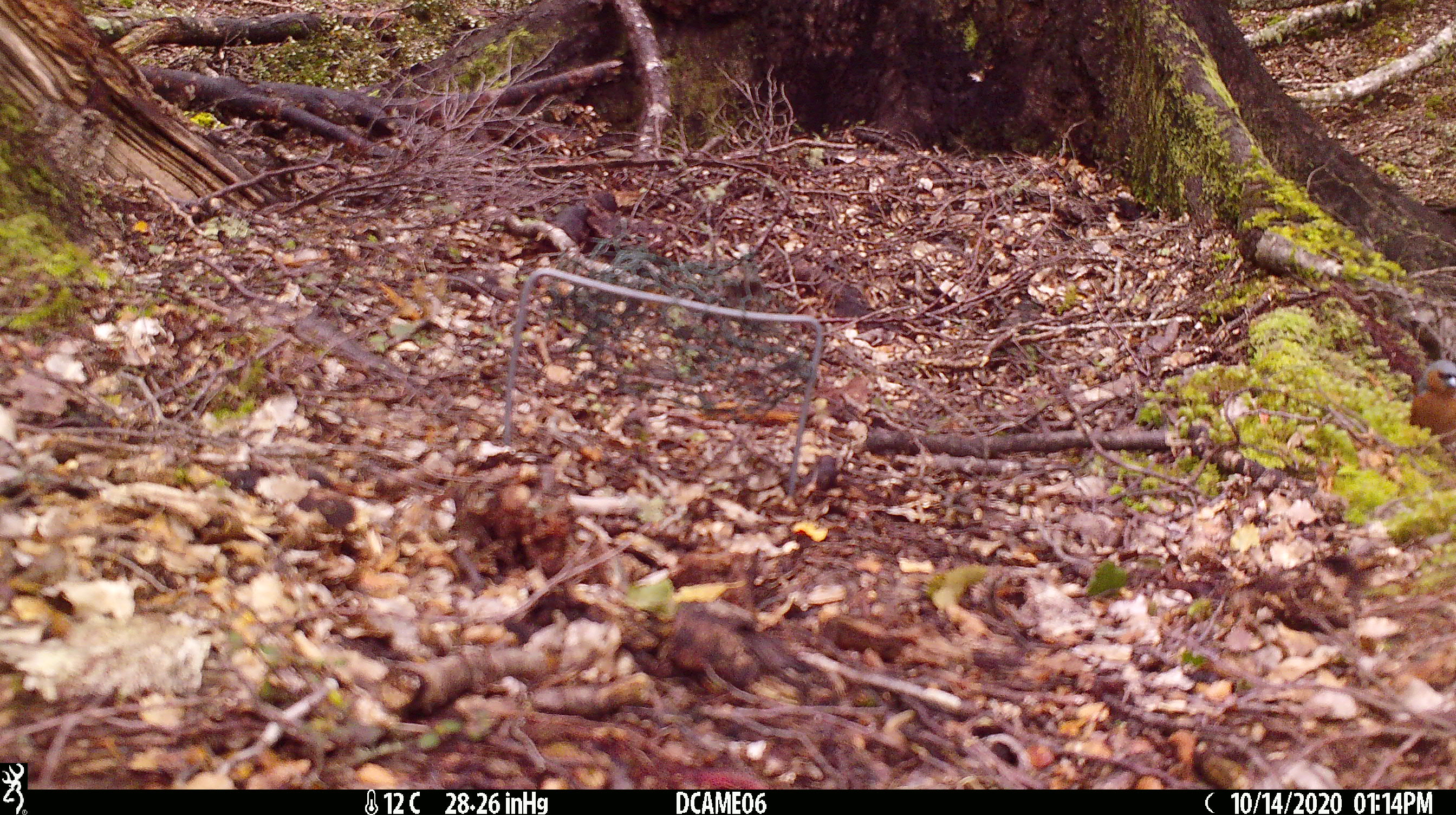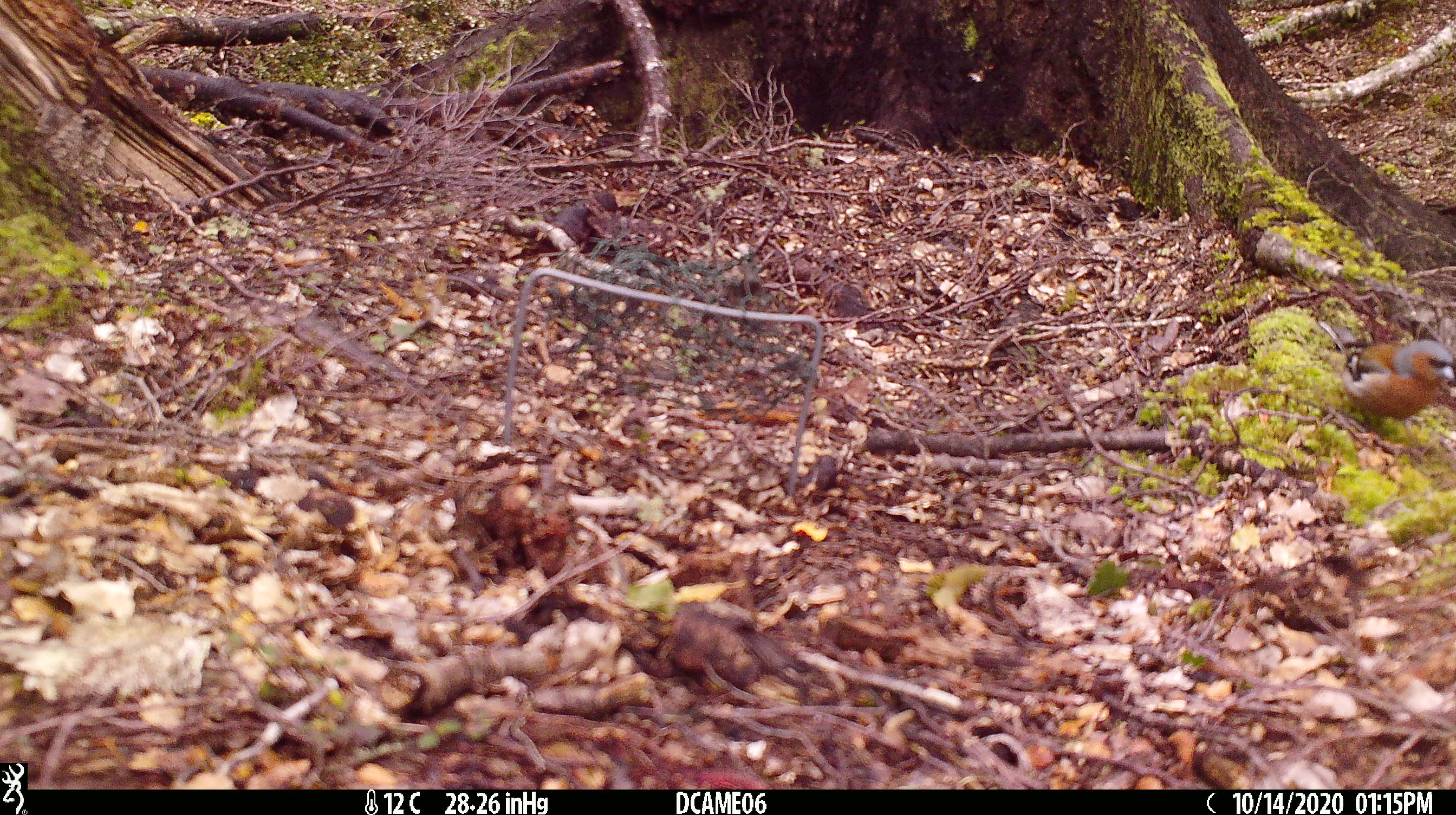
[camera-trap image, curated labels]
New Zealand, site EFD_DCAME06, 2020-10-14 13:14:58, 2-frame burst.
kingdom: Animalia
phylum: Chordata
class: Aves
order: Passeriformes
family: Fringillidae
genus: Fringilla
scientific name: Fringilla coelebs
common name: common chaffinch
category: chaffinch